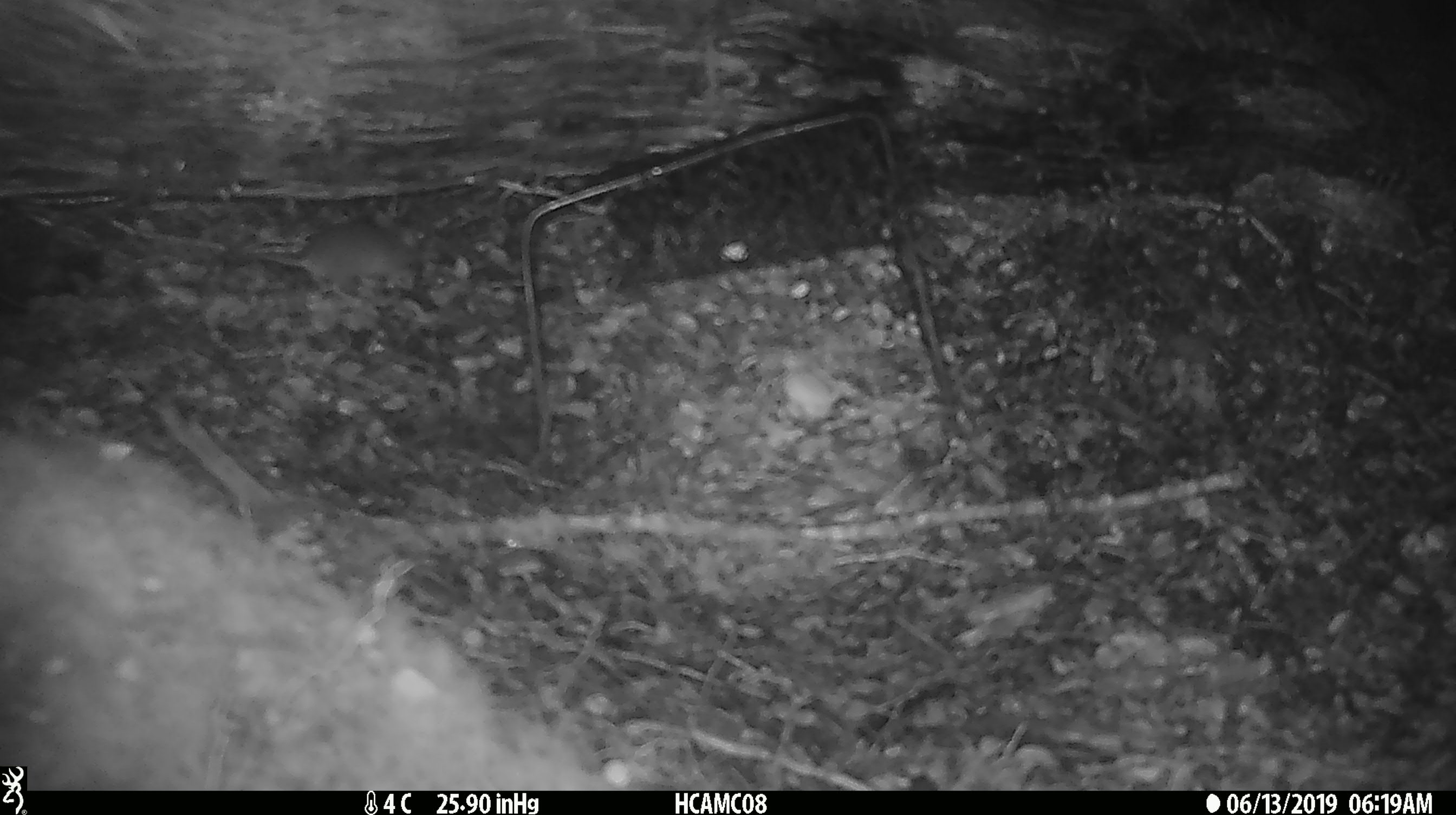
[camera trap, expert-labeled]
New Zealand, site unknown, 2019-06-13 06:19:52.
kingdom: Animalia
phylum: Chordata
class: Mammalia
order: Rodentia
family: Muridae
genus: Mus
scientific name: Mus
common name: mouse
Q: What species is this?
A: Mouse (Mus).